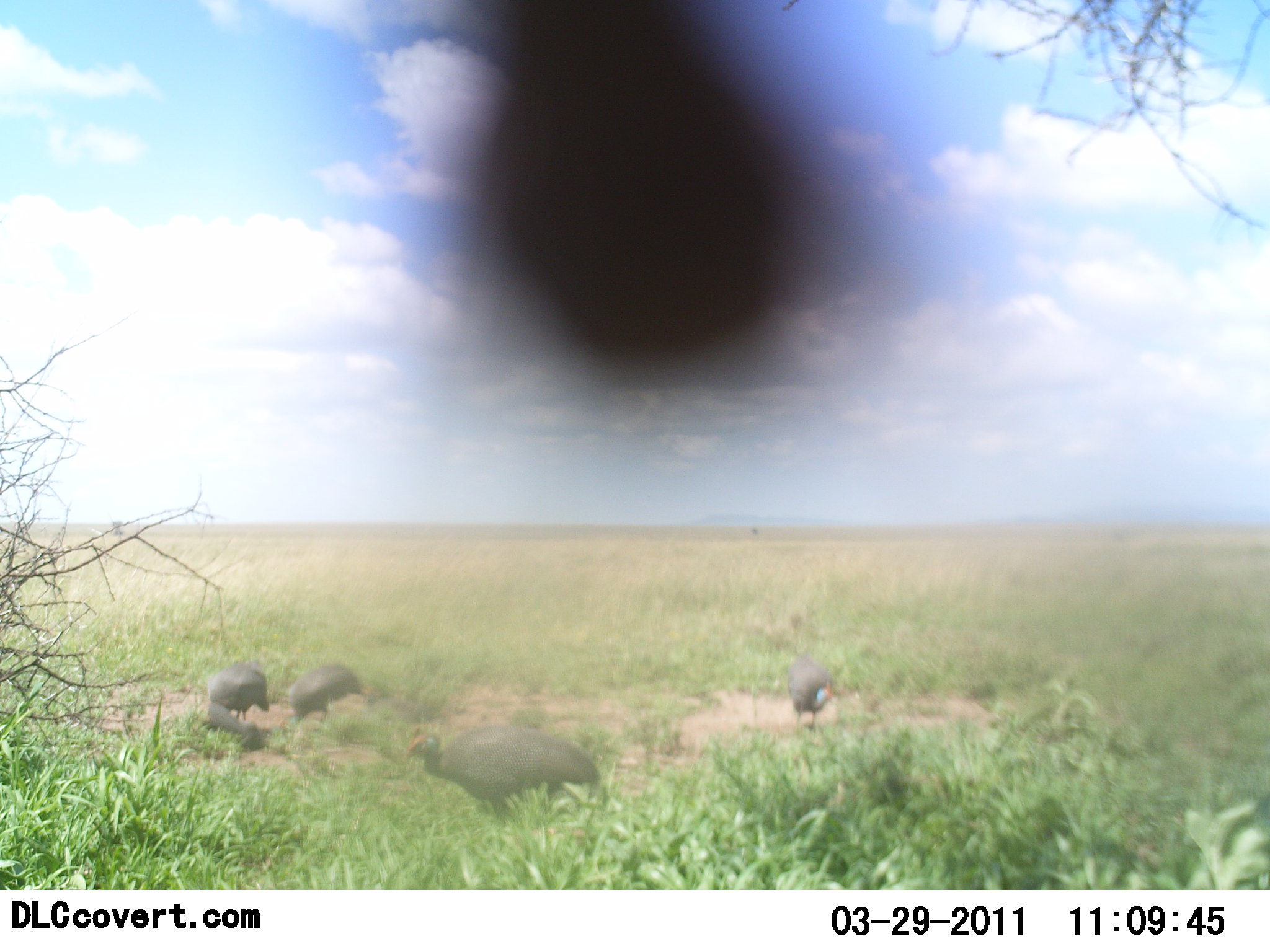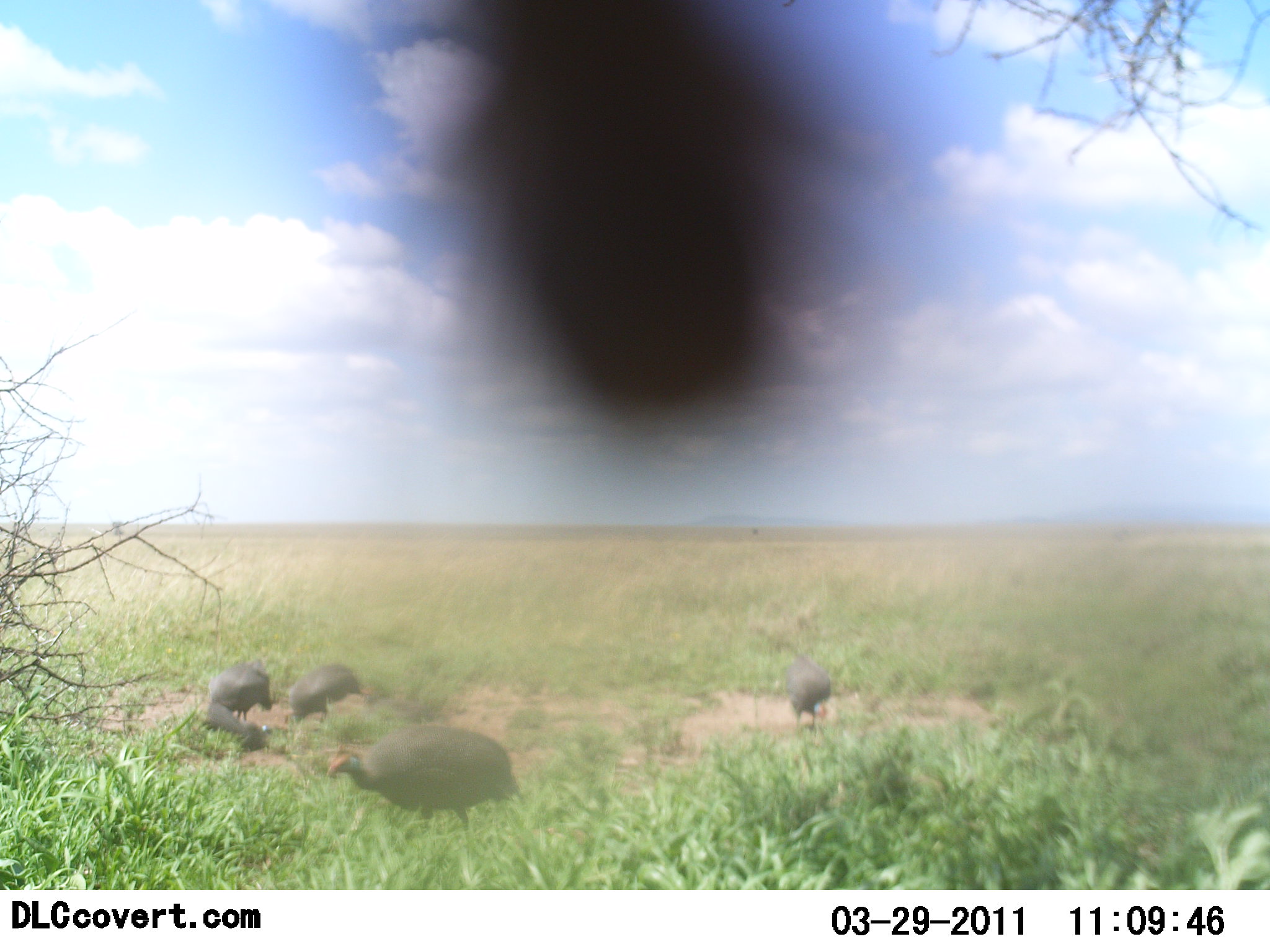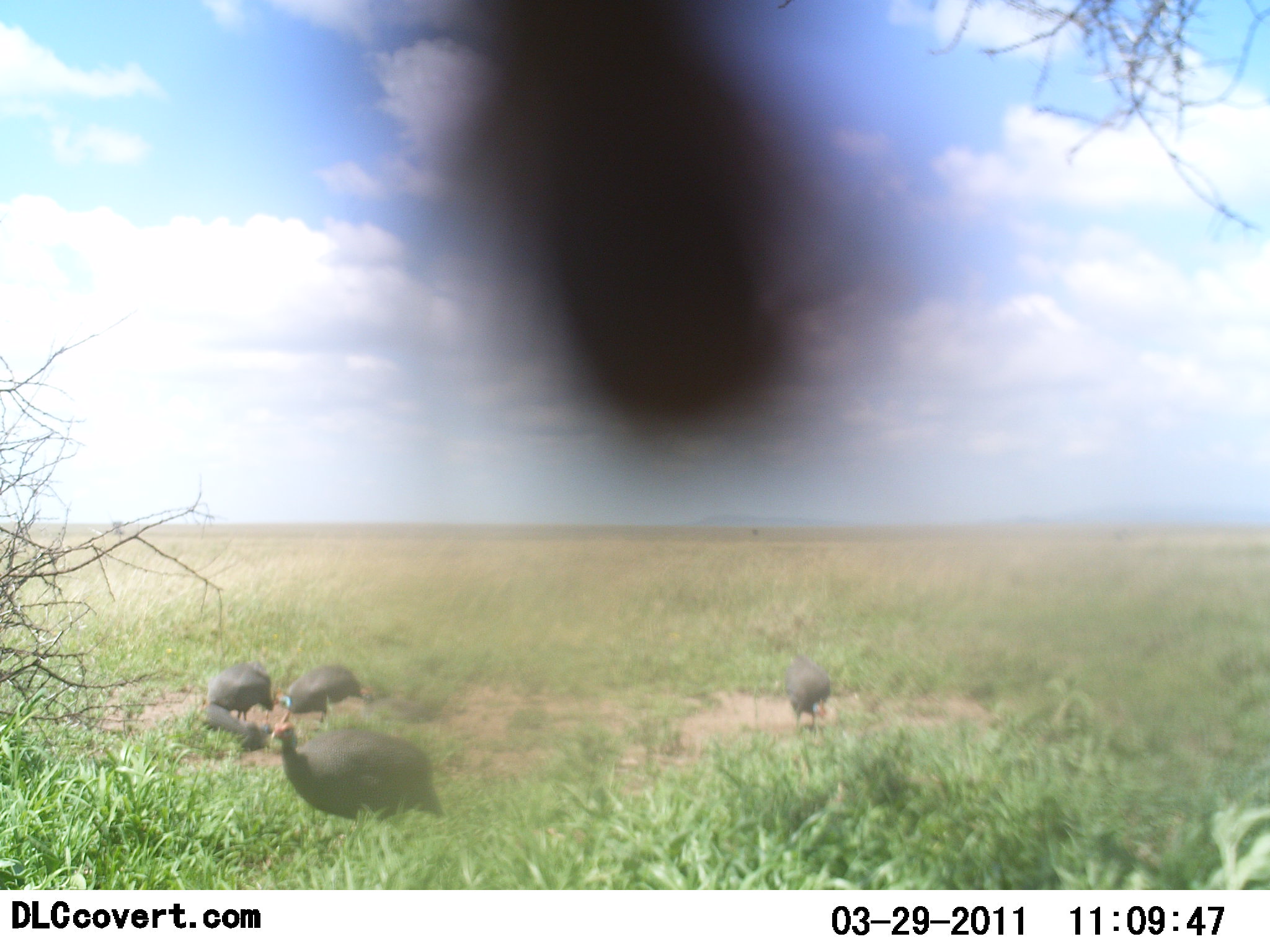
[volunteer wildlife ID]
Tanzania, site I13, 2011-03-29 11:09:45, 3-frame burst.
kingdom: Animalia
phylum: Chordata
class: Aves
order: Galliformes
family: Numididae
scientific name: Numididae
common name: guinea fowl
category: guineafowl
Guineafowl (guinea fowl) (Numididae), count 5. Behavior (volunteer vote fractions): standing 25%, resting 0%, moving 50%, interacting 0%. Young present (vote fraction): 0%. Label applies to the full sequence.